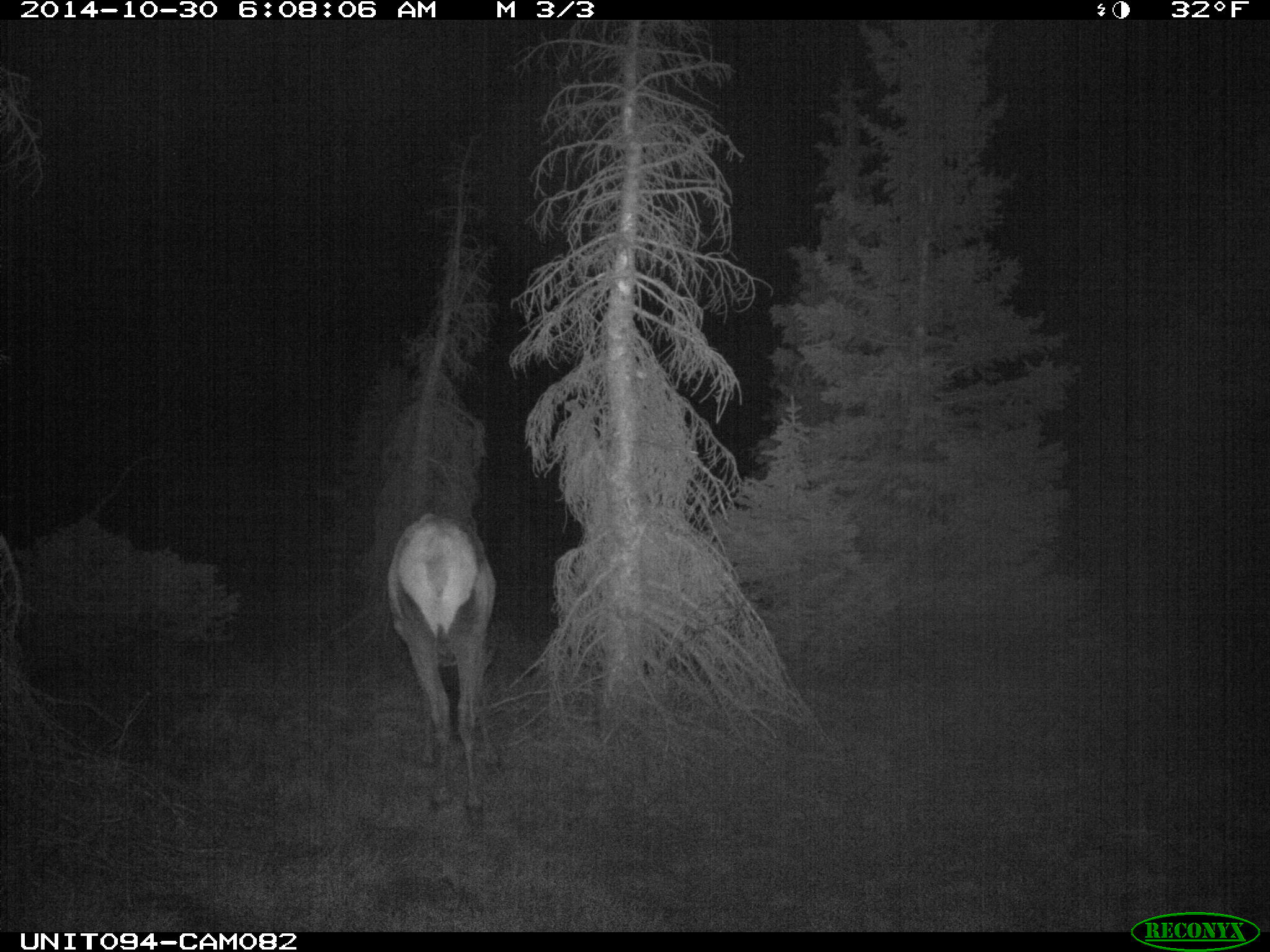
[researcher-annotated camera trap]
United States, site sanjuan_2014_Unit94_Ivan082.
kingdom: Animalia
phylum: Chordata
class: Mammalia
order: Artiodactyla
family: Cervidae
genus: Cervus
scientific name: Cervus elaphus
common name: red deer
Cervus elaphus (red deer).